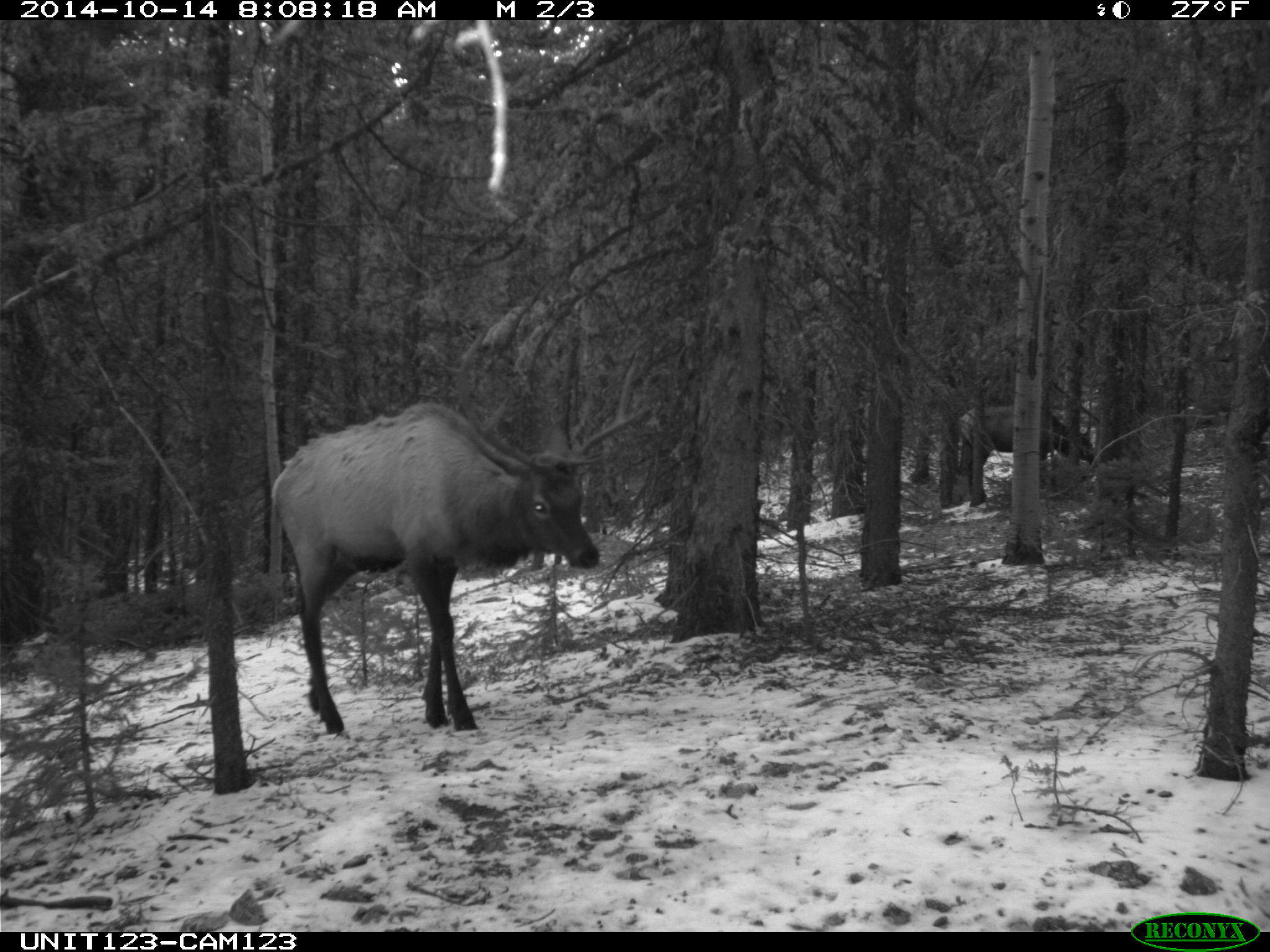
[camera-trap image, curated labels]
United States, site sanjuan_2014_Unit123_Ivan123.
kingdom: Animalia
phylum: Chordata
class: Mammalia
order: Artiodactyla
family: Cervidae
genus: Cervus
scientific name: Cervus elaphus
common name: red deer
Cervus elaphus (red deer).